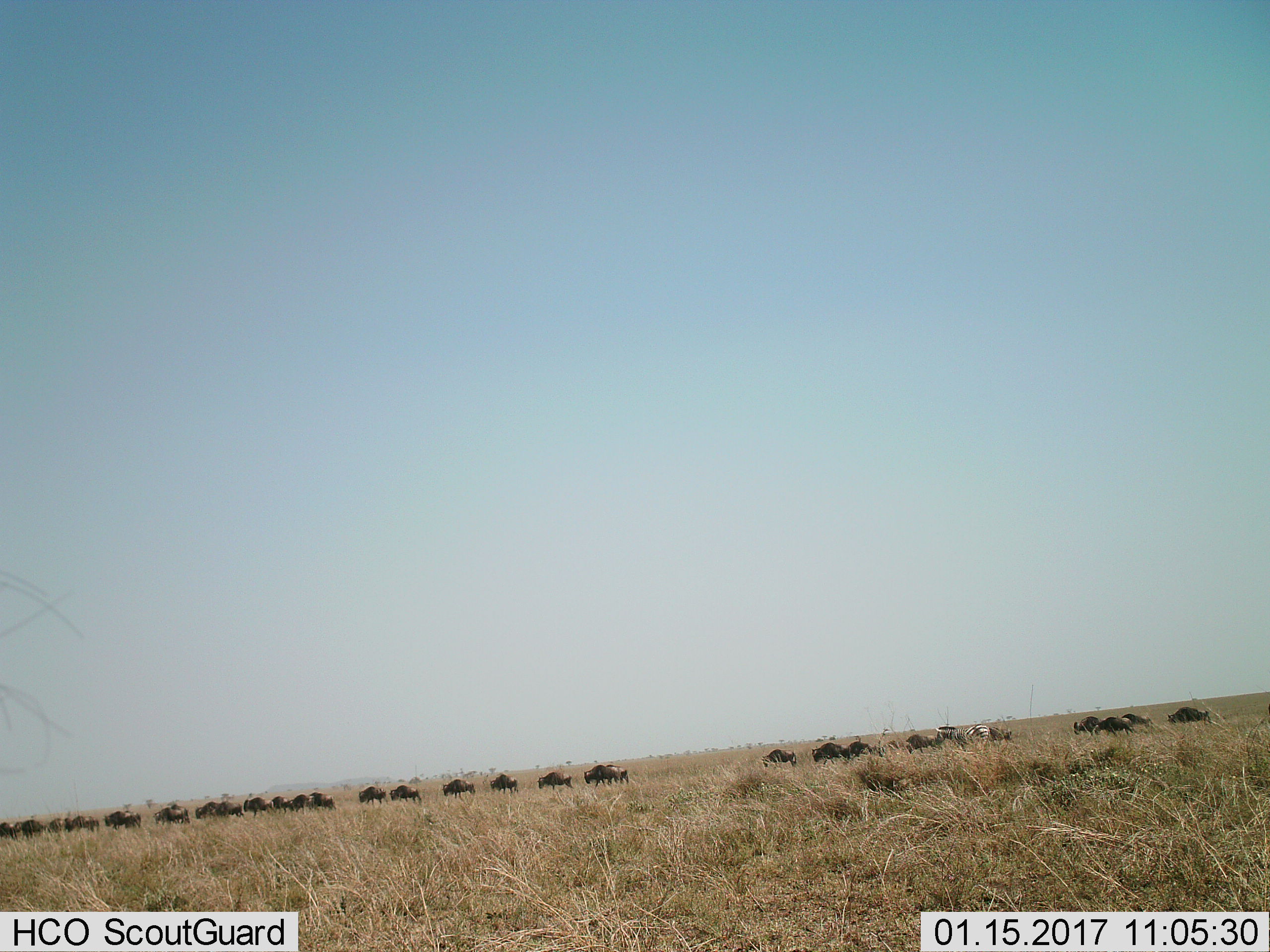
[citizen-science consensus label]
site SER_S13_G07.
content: unidentified animal